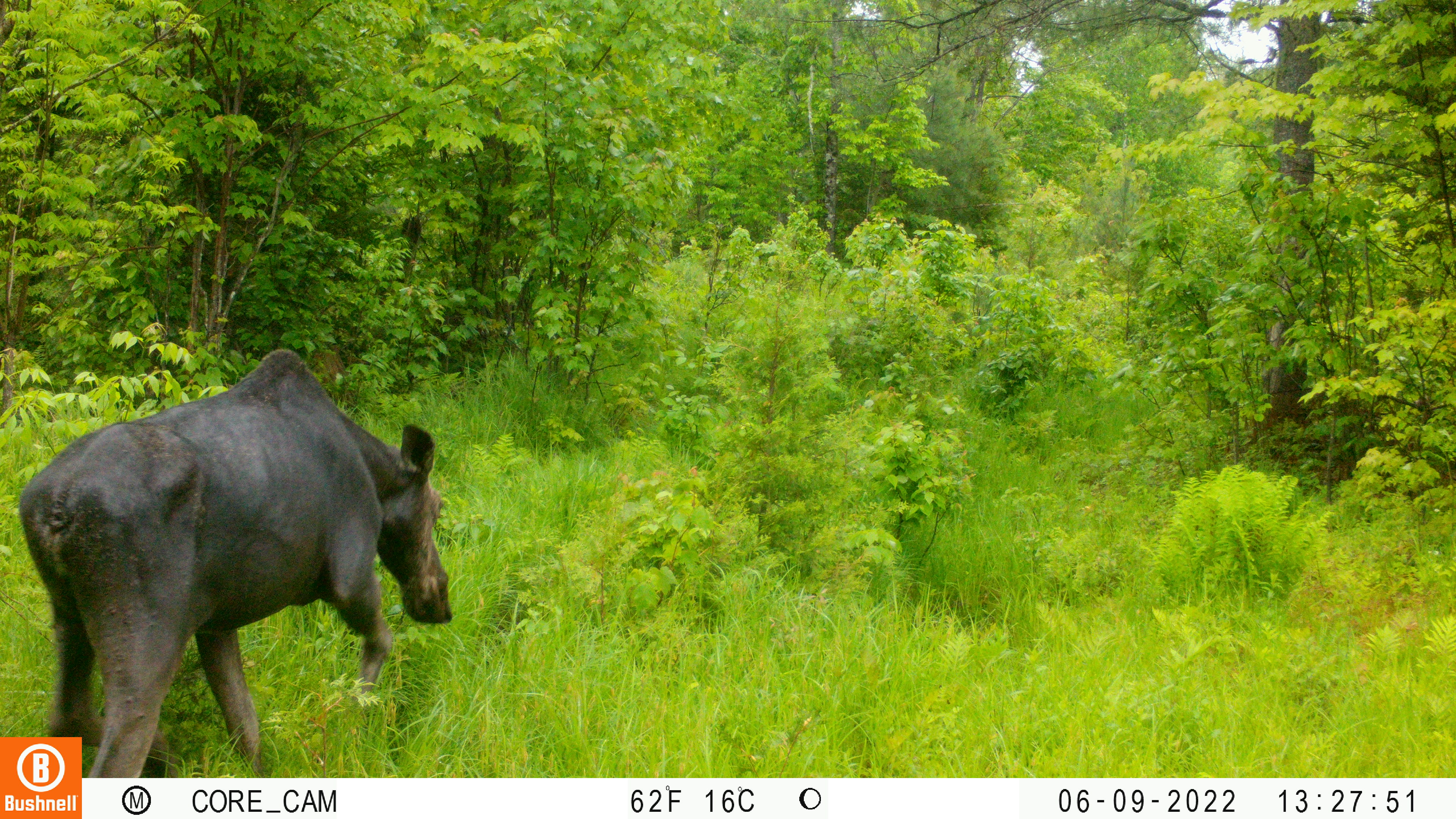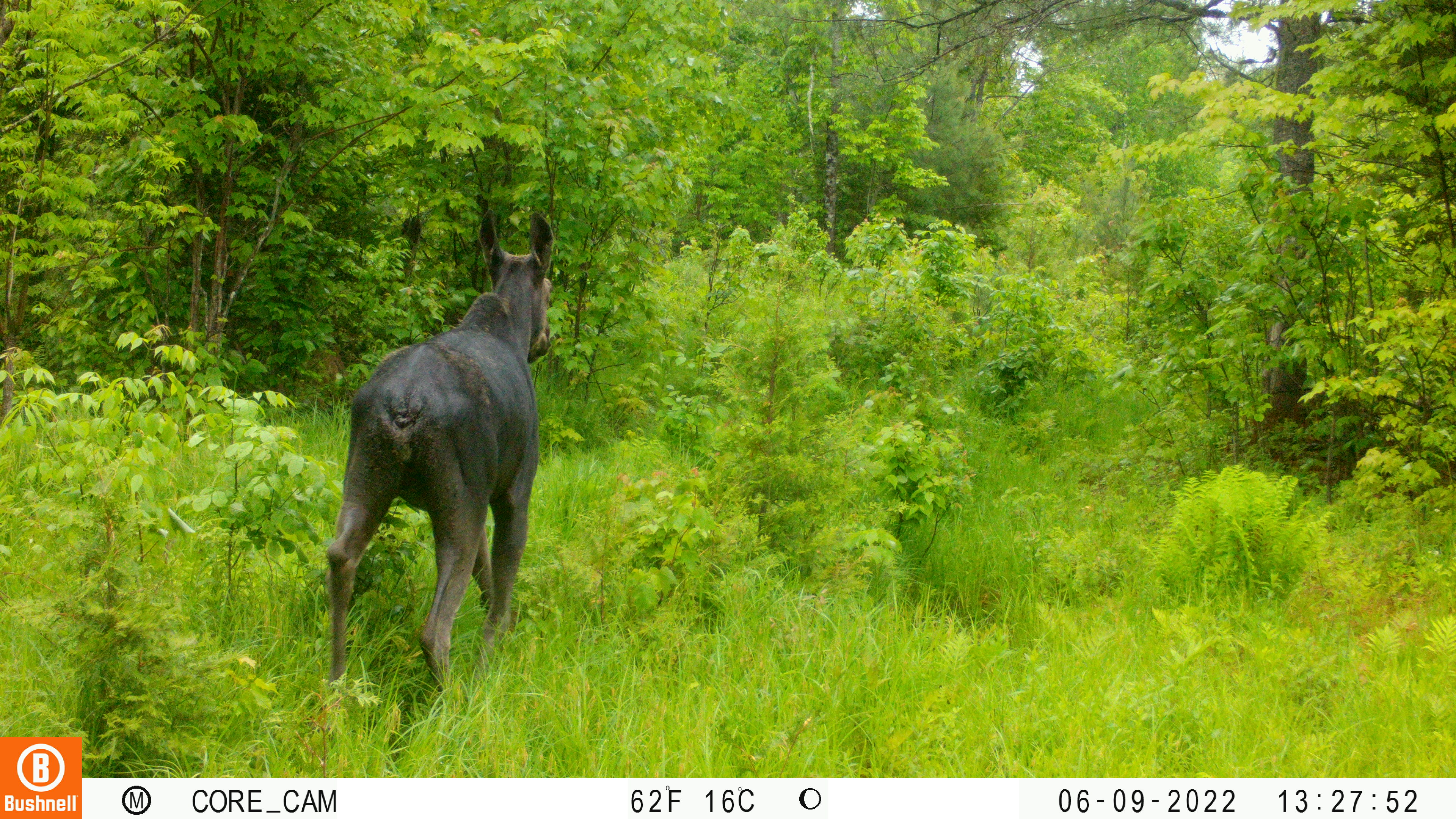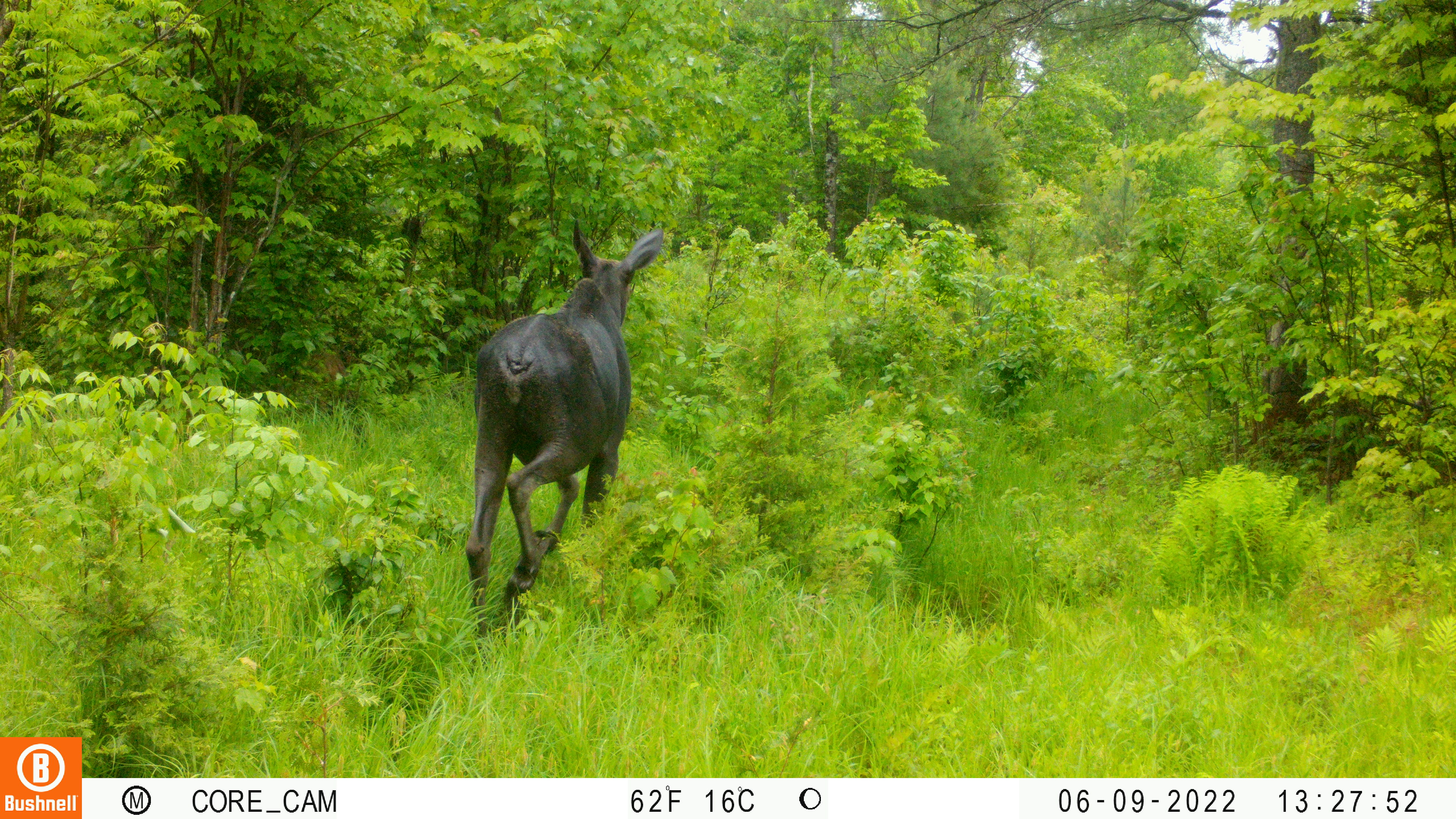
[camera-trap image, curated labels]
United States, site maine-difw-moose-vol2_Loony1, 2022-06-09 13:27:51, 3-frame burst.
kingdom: Animalia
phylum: Chordata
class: Mammalia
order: Artiodactyla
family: Cervidae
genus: Alces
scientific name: Alces alces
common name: moose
Moose (Alces alces).